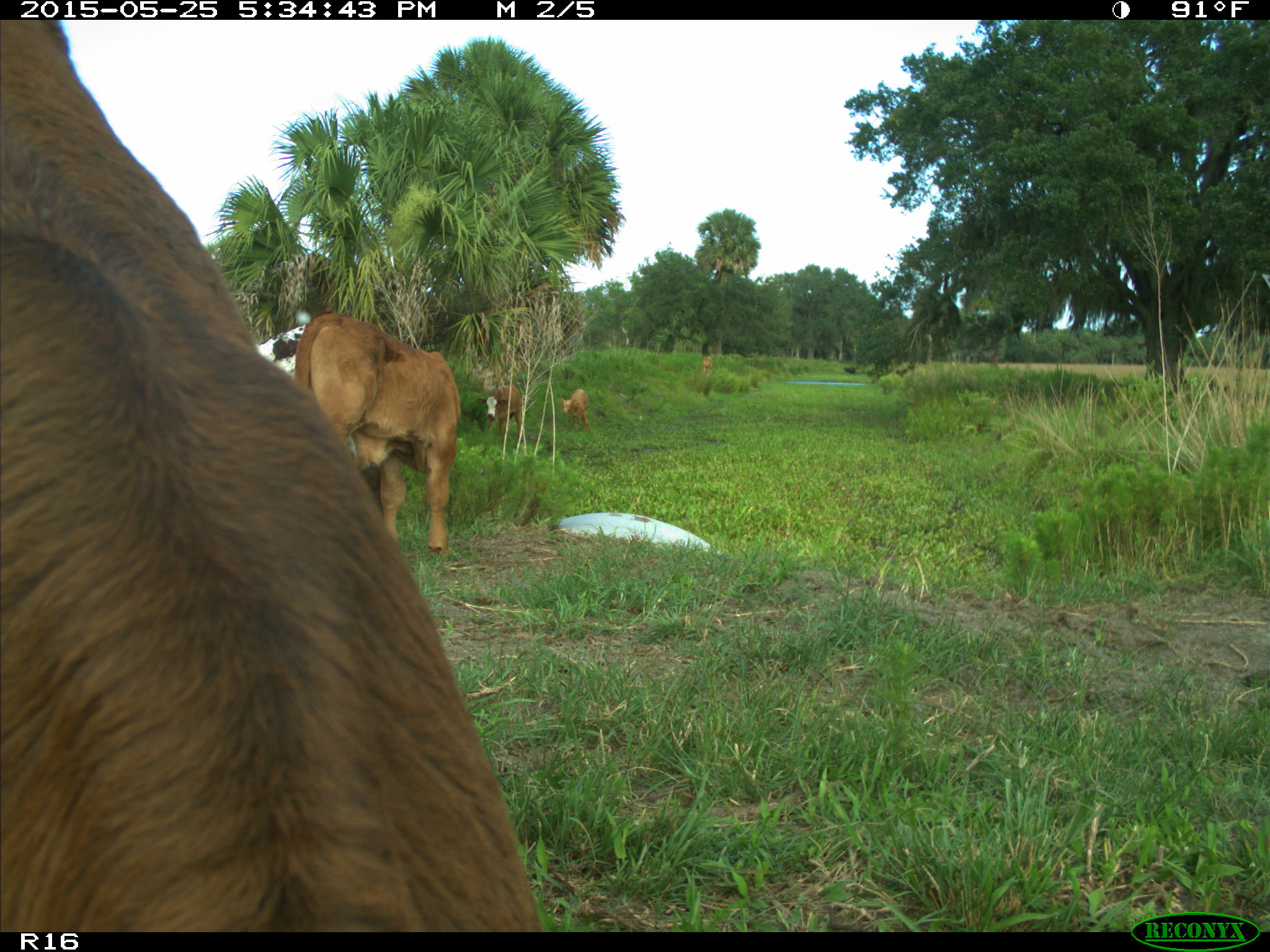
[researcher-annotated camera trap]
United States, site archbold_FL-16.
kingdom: Animalia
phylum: Chordata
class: Mammalia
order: Artiodactyla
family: Bovidae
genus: Bos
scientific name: Bos taurus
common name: domestic cow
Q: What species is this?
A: Bos taurus (domestic cow).